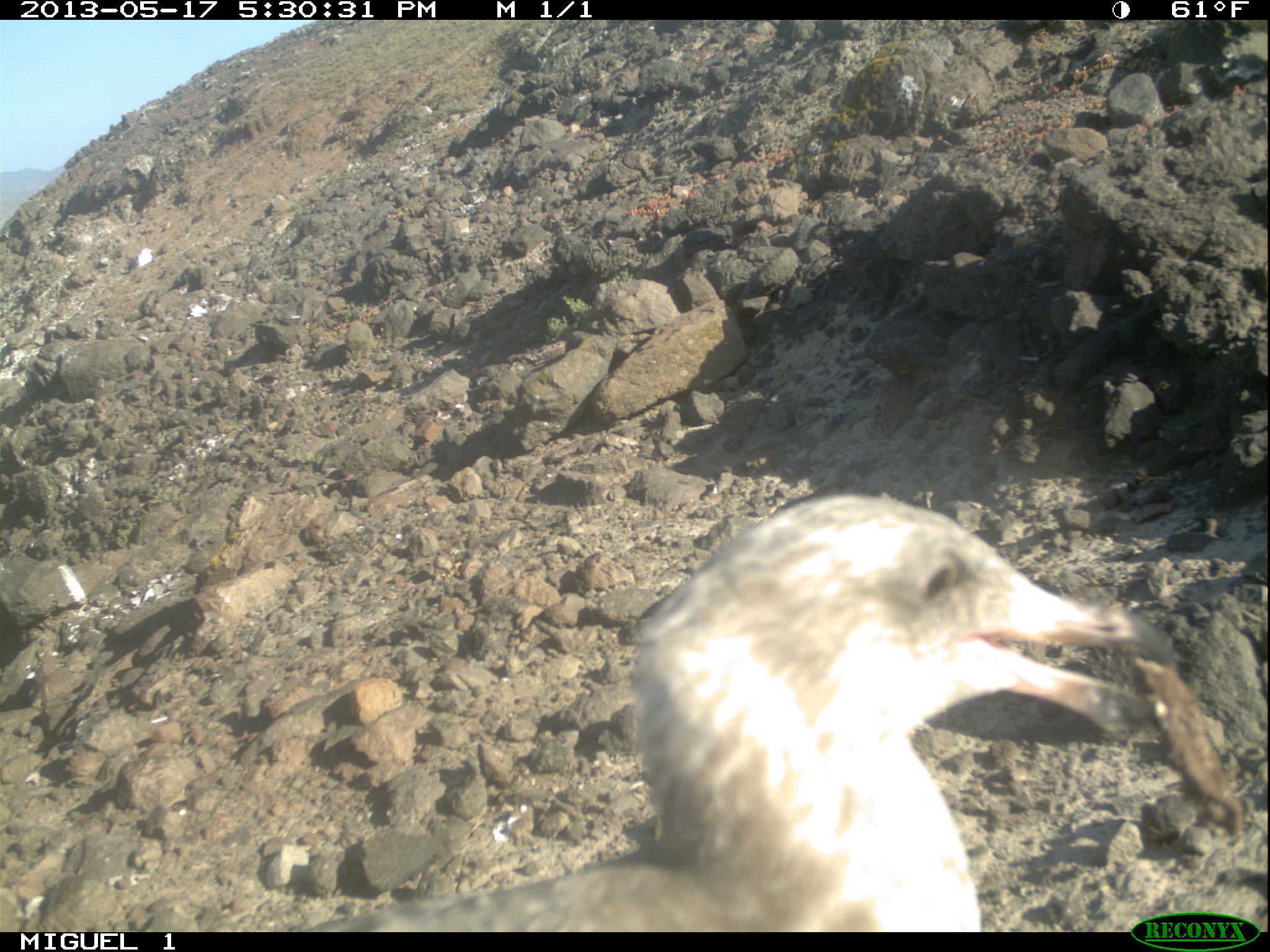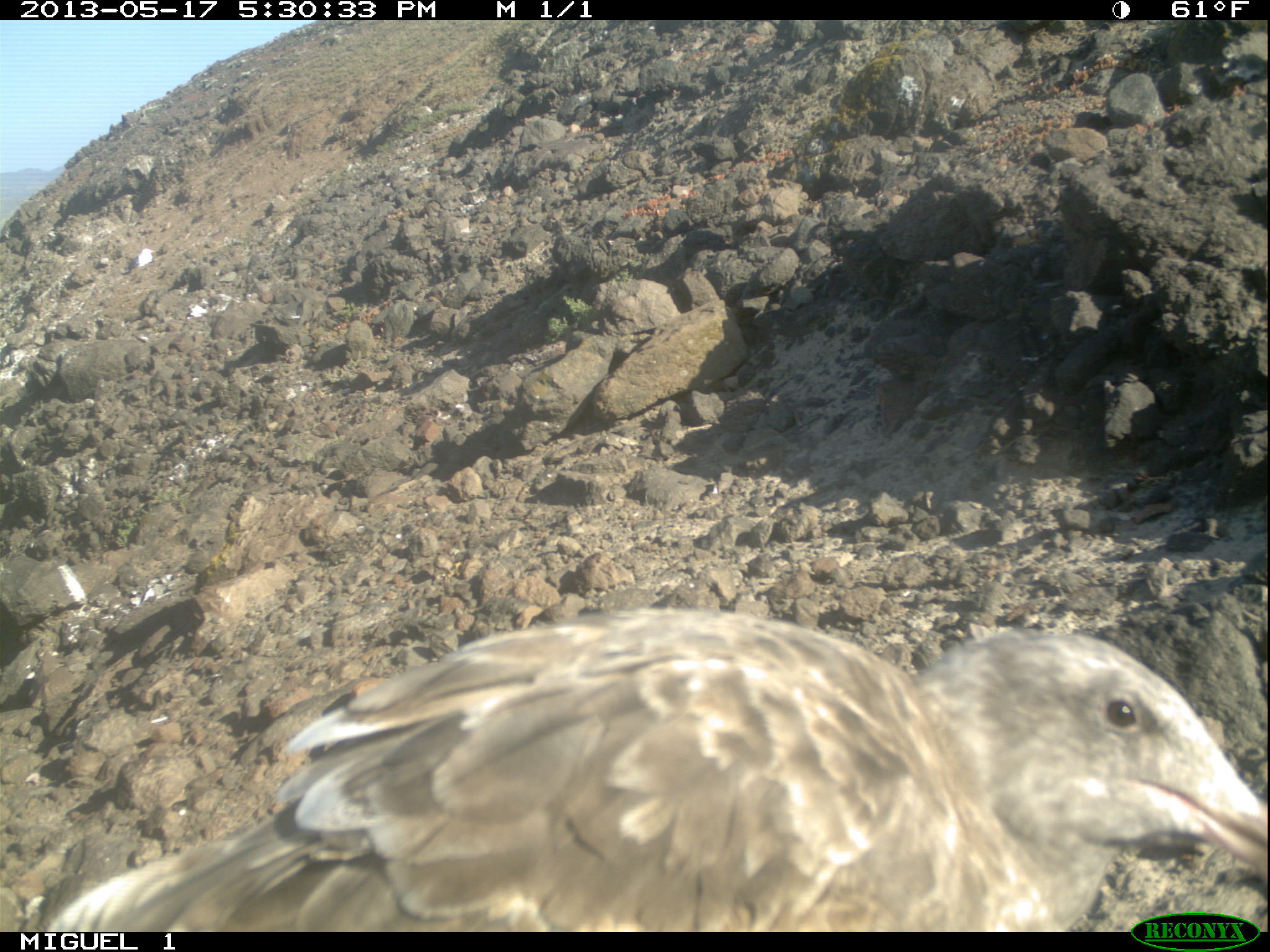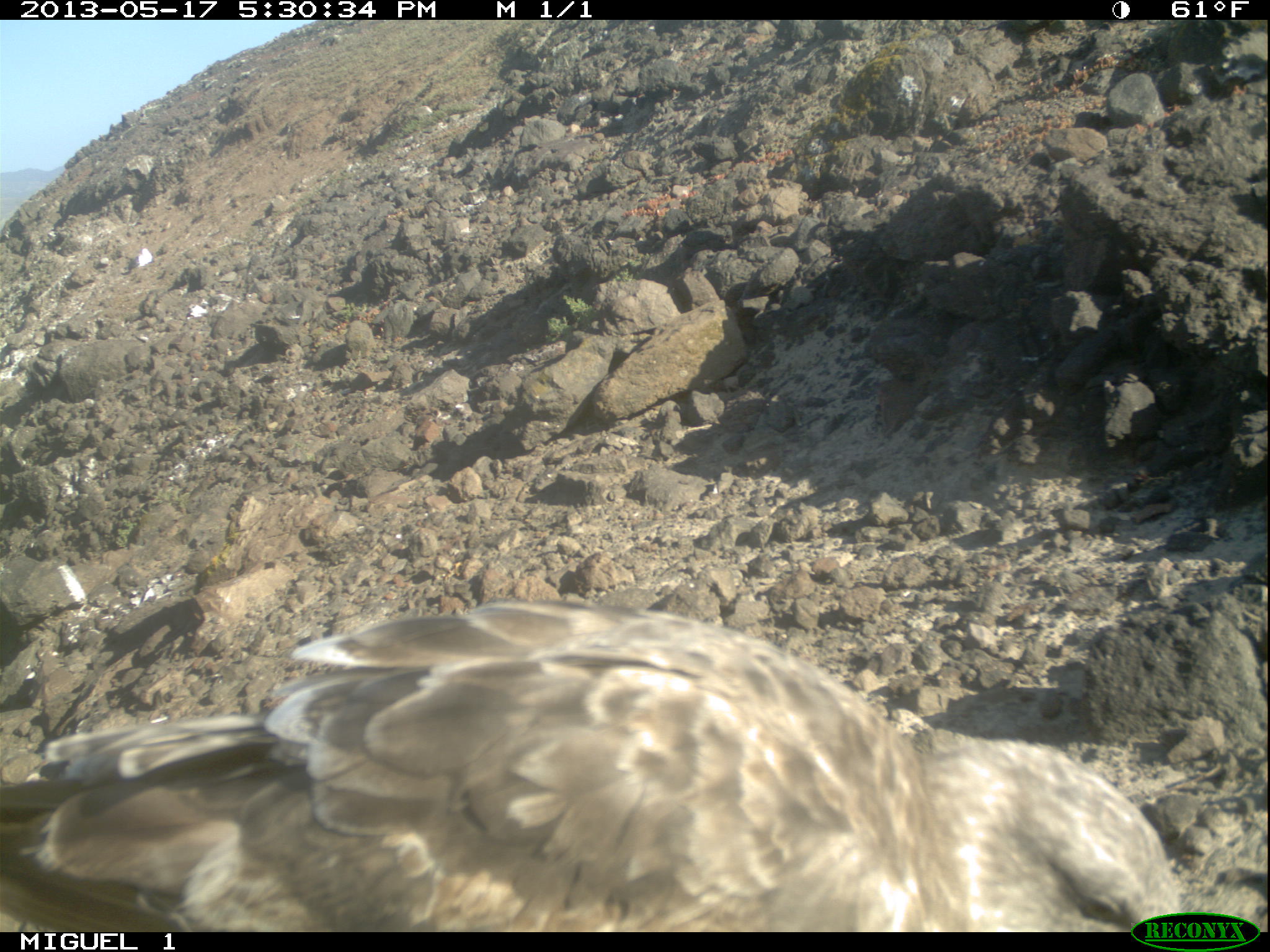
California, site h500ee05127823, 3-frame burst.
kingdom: Animalia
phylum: Chordata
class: Aves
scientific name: Aves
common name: bird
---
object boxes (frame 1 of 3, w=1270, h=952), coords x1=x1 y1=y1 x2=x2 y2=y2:
bird: x1=301 y1=496 x2=1174 y2=929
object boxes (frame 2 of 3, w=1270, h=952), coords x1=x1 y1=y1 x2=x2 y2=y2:
bird: x1=43 y1=605 x2=1269 y2=930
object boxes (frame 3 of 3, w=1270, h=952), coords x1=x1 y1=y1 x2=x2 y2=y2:
bird: x1=0 y1=599 x2=1182 y2=932